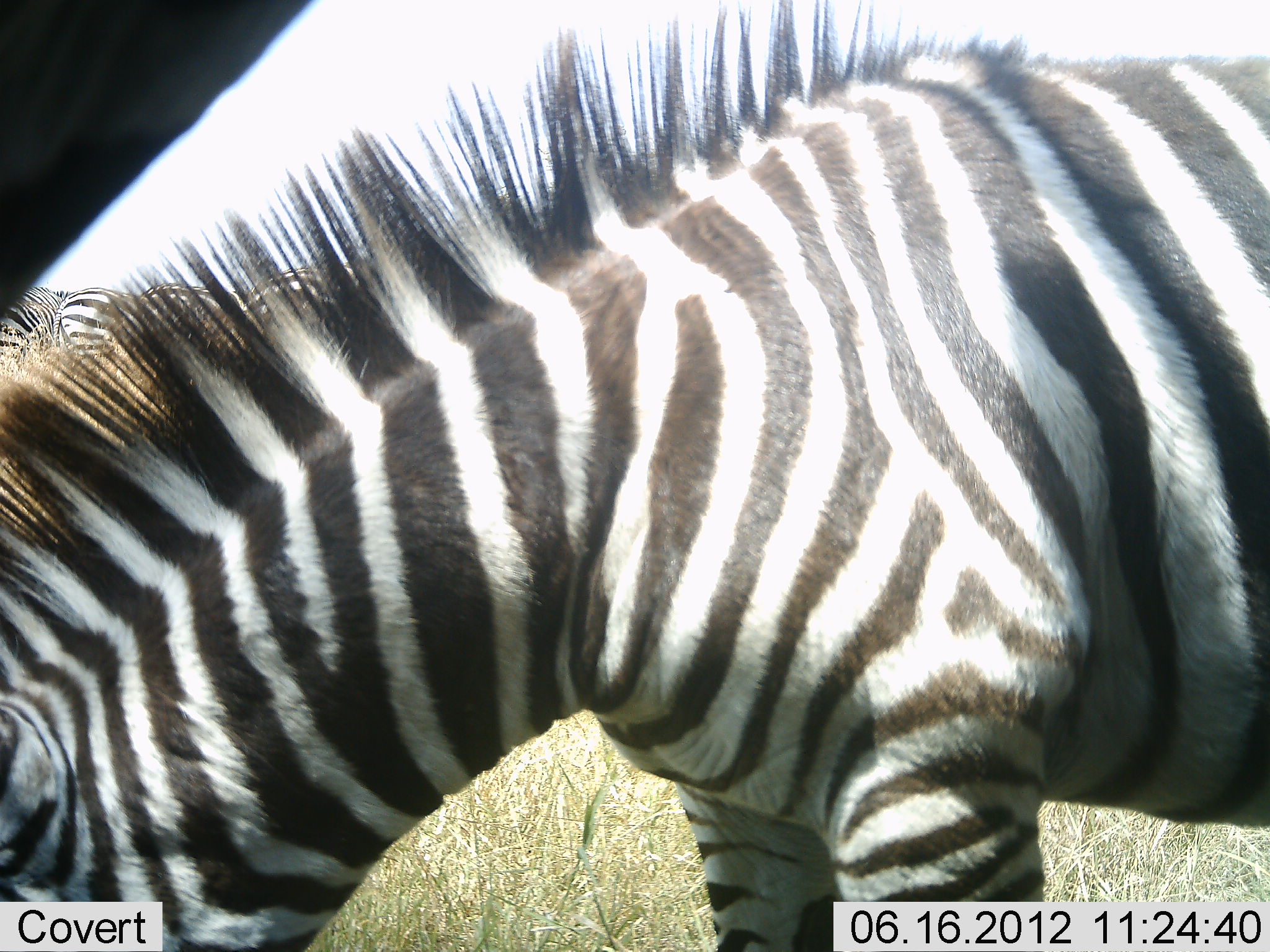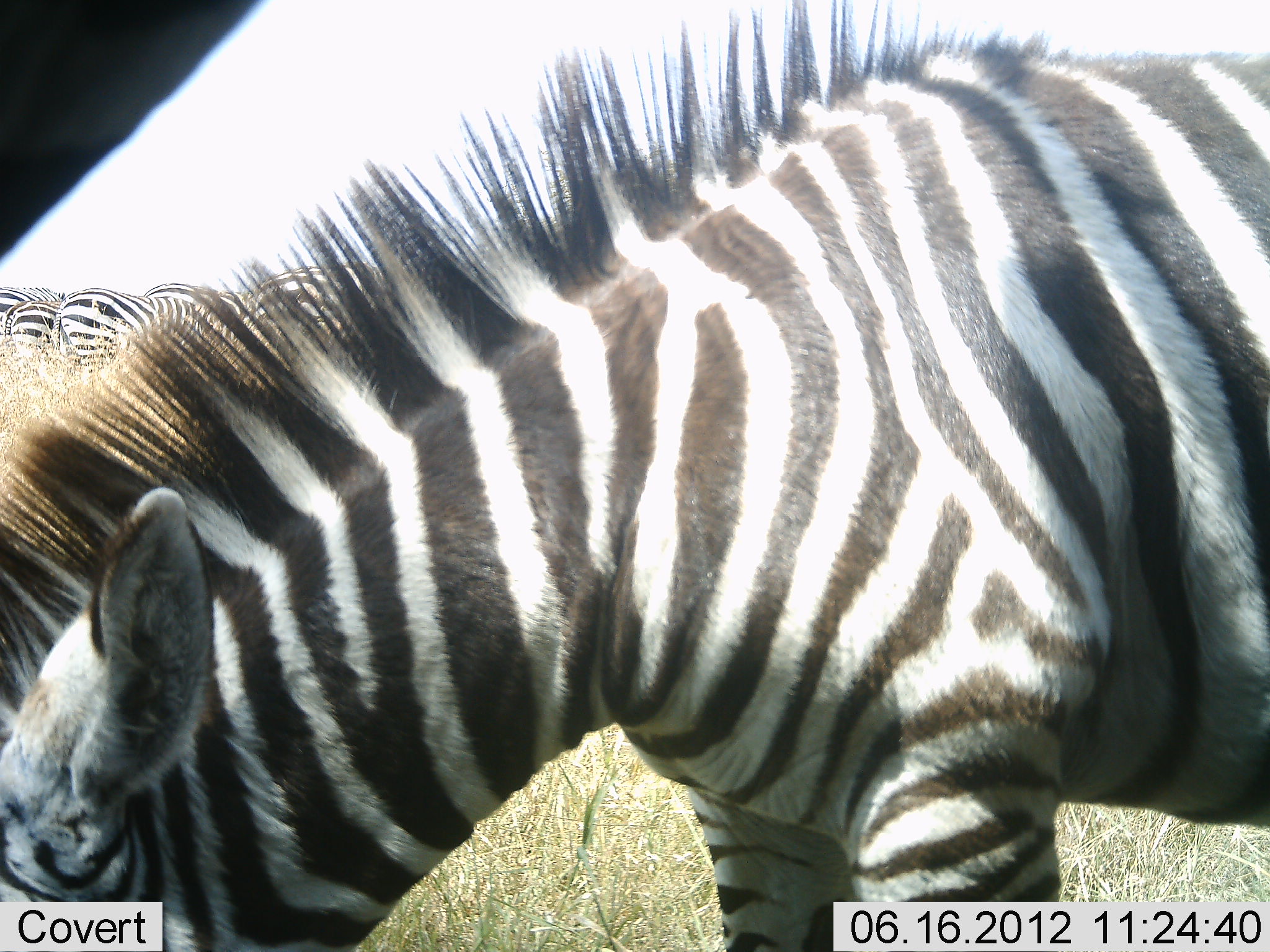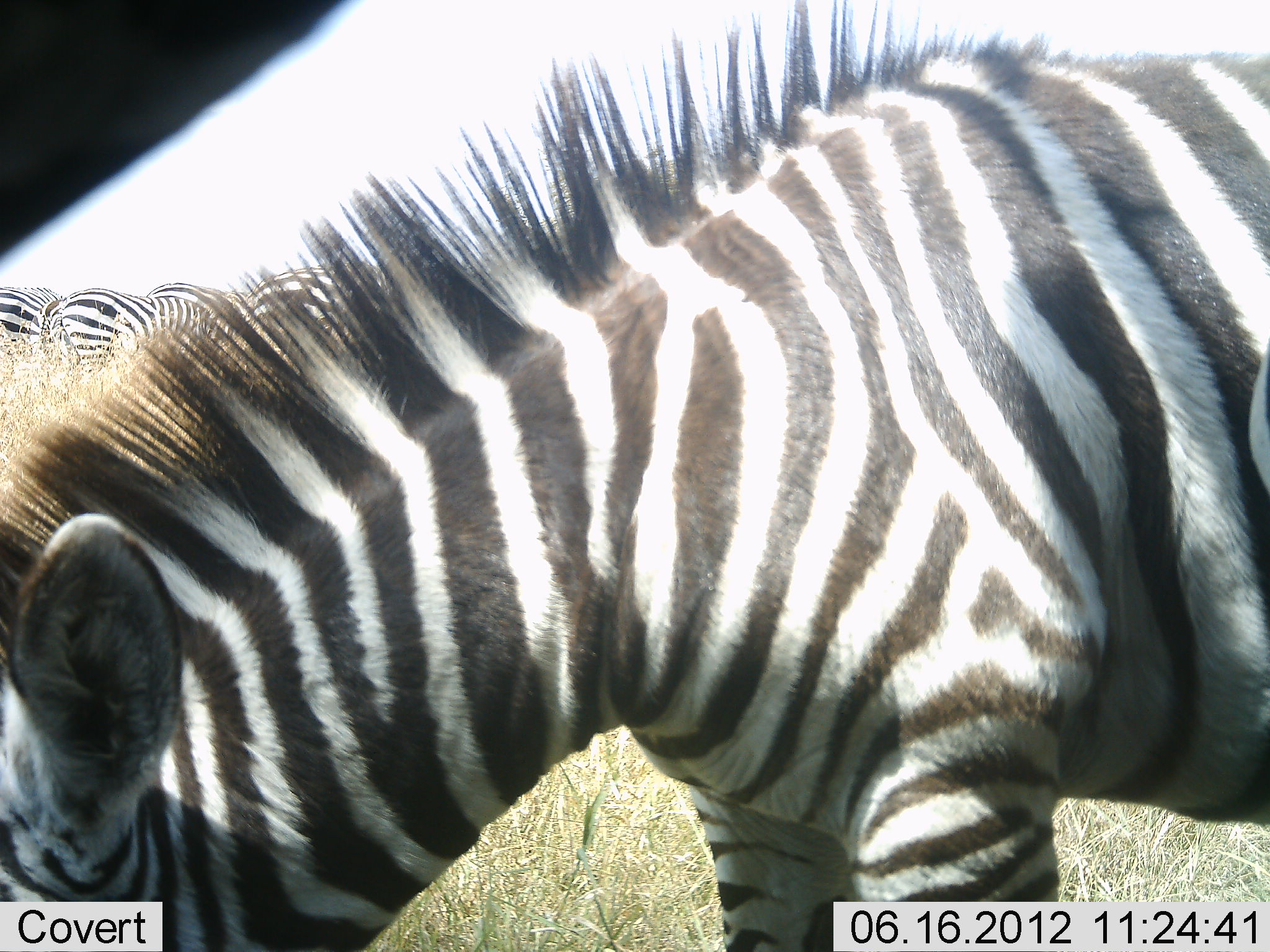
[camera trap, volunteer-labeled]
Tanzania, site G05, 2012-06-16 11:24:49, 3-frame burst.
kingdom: Animalia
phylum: Chordata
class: Mammalia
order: Perissodactyla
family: Equidae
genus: Equus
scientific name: Equus quagga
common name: plains zebra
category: zebra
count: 6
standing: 80%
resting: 0%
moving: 0%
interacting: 0%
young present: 10%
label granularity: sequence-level